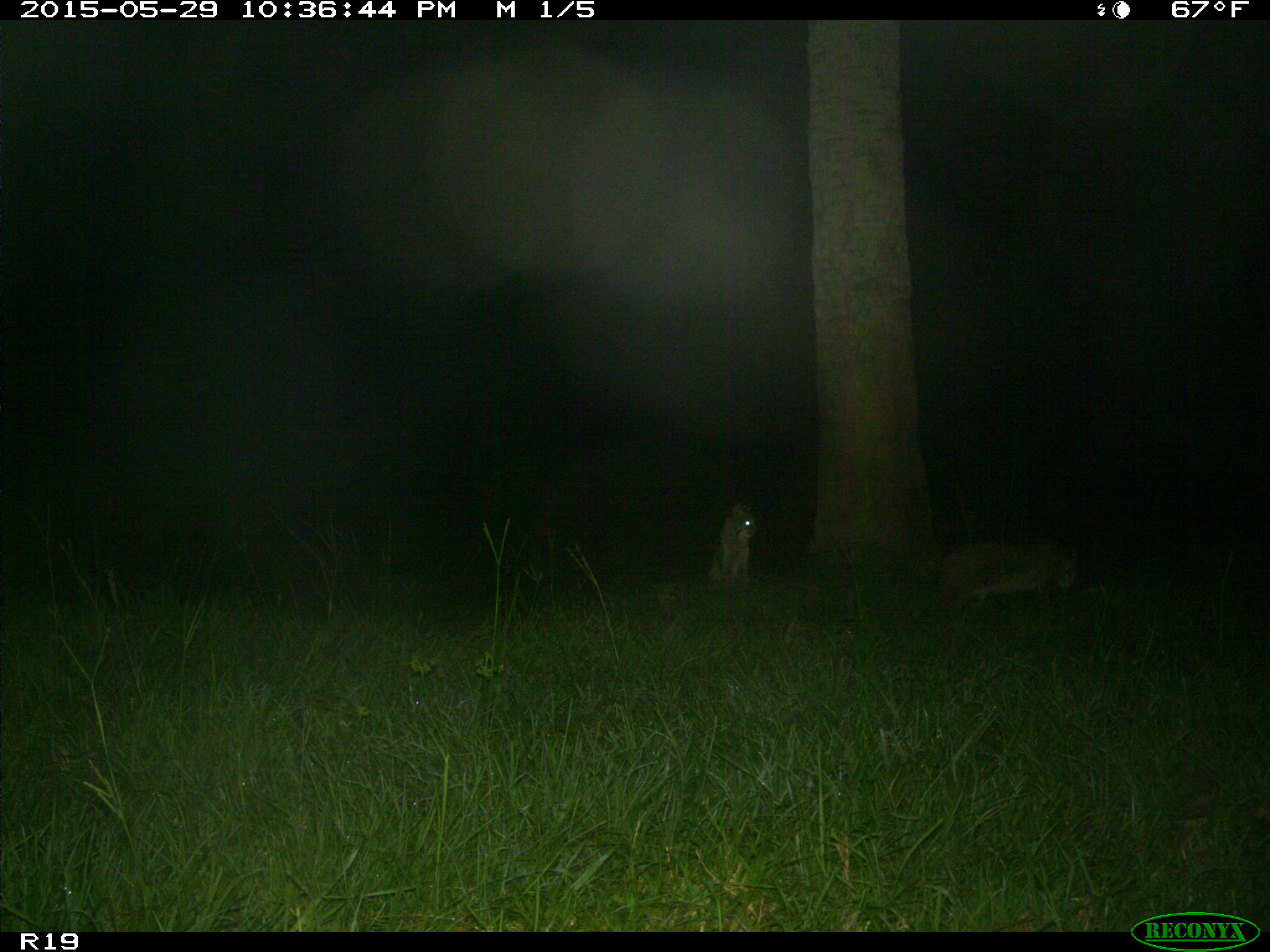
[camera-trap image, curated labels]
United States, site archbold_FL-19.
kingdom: Animalia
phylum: Chordata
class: Mammalia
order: Carnivora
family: Felidae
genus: Lynx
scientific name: Lynx rufus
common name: bobcat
Lynx rufus (bobcat).